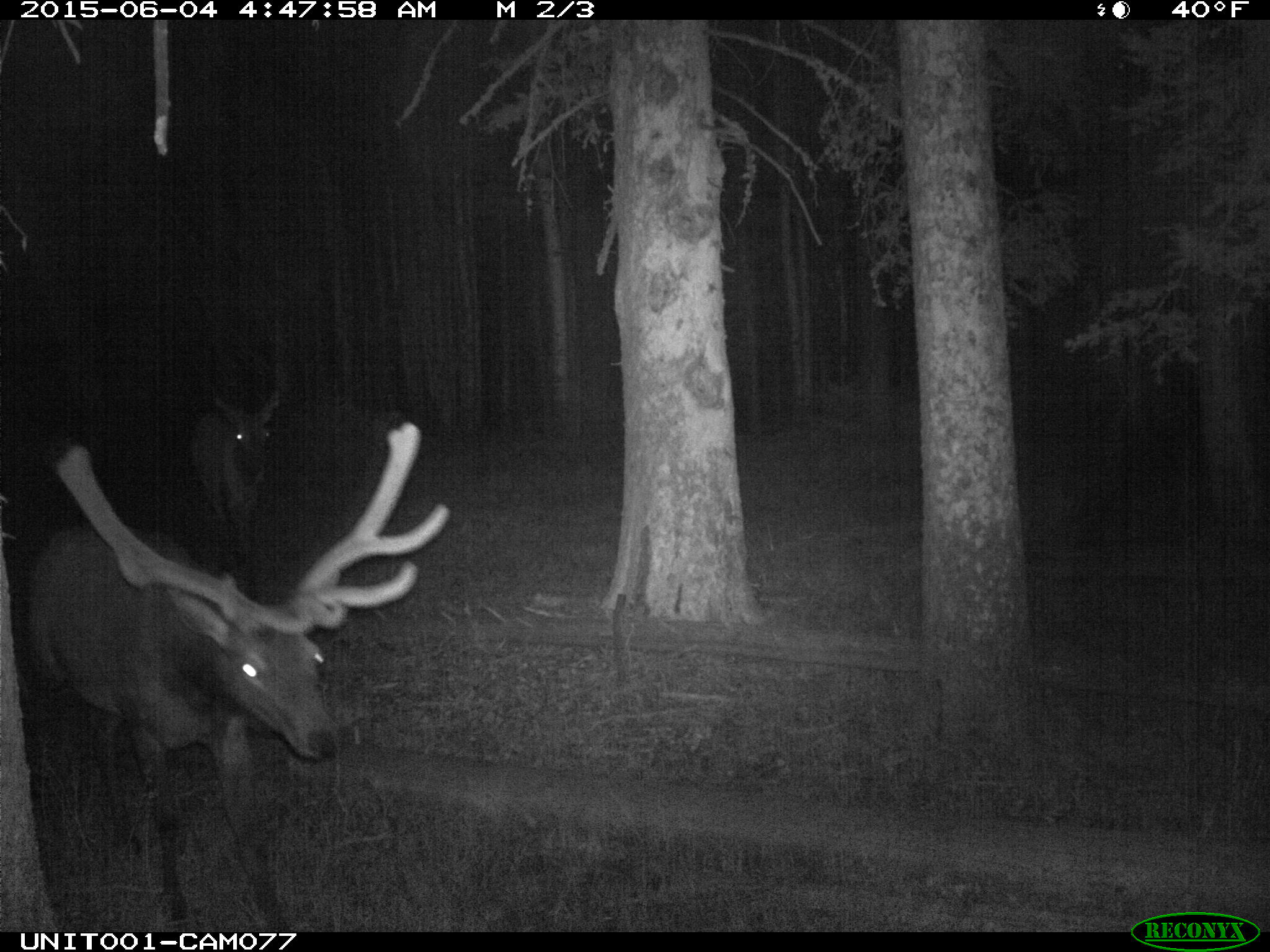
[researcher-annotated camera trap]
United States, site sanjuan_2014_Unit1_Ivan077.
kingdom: Animalia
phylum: Chordata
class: Mammalia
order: Artiodactyla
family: Cervidae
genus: Cervus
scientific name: Cervus elaphus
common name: red deer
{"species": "Cervus elaphus (red deer)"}